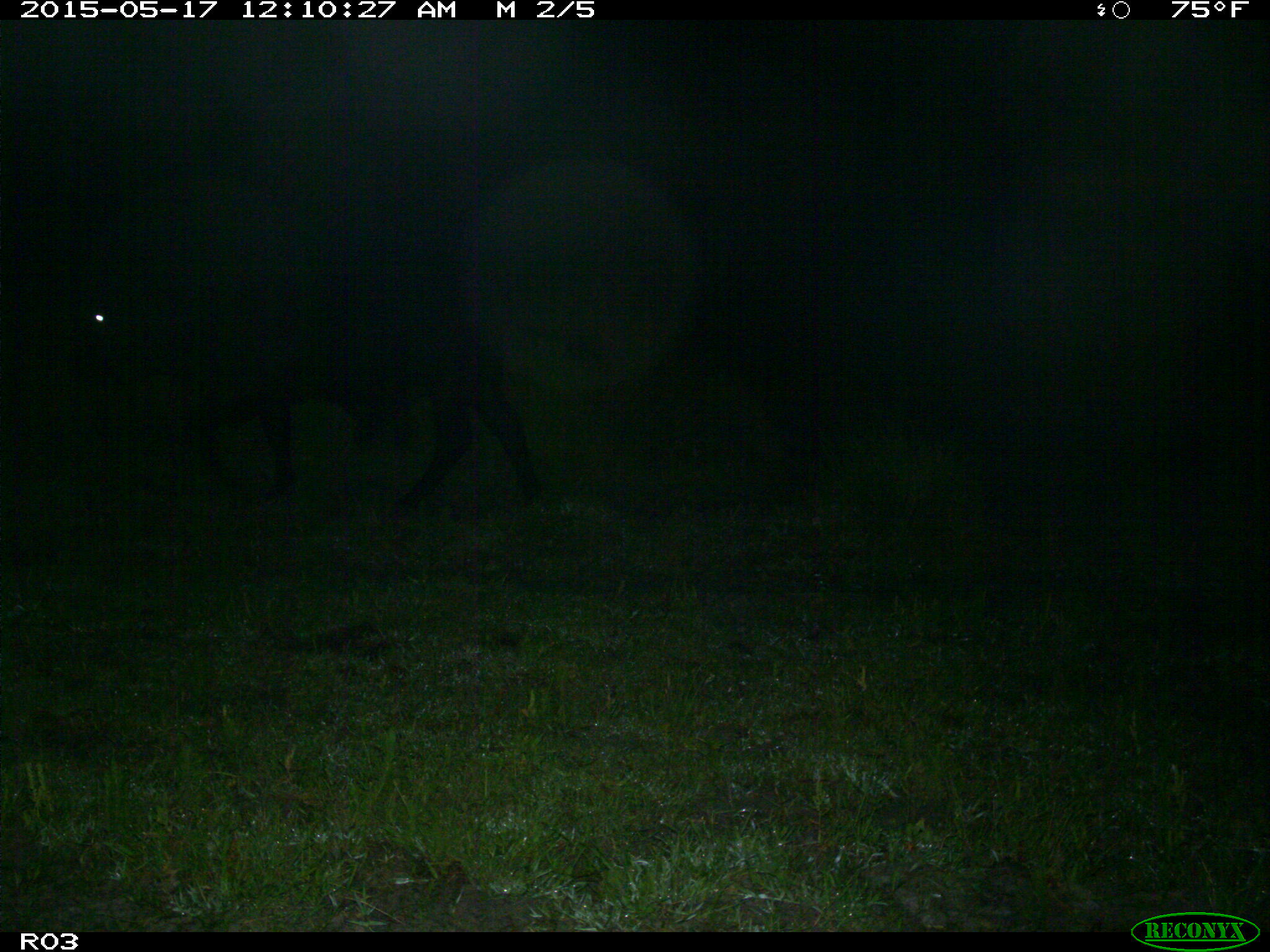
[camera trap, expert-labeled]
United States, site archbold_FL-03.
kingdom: Animalia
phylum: Chordata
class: Mammalia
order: Artiodactyla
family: Bovidae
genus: Bos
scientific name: Bos taurus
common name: domestic cow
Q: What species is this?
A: Bos taurus (domestic cow).